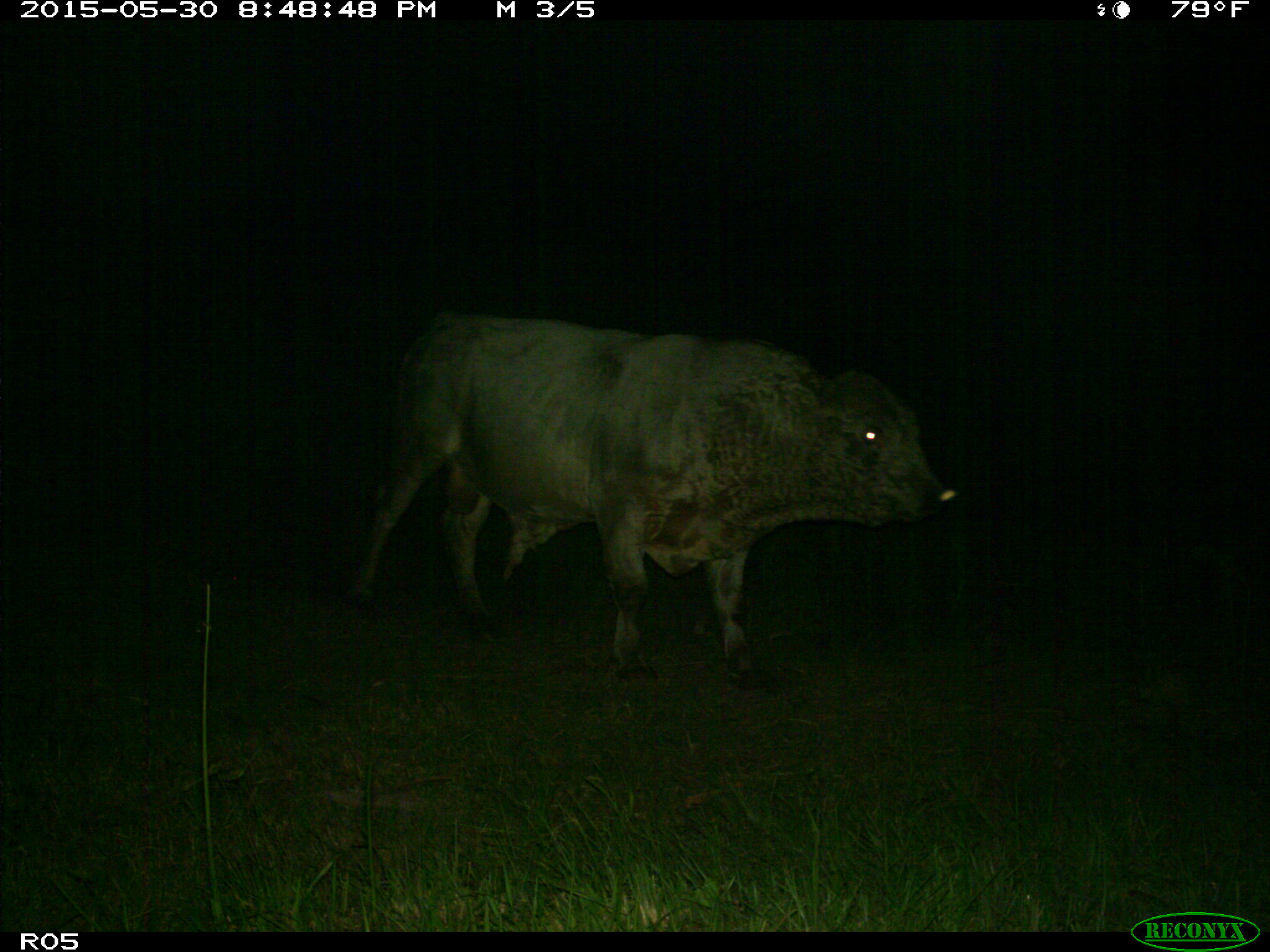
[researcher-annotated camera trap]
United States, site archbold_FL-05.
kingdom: Animalia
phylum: Chordata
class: Mammalia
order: Artiodactyla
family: Bovidae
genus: Bos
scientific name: Bos taurus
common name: domestic cow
Bos taurus (domestic cow).